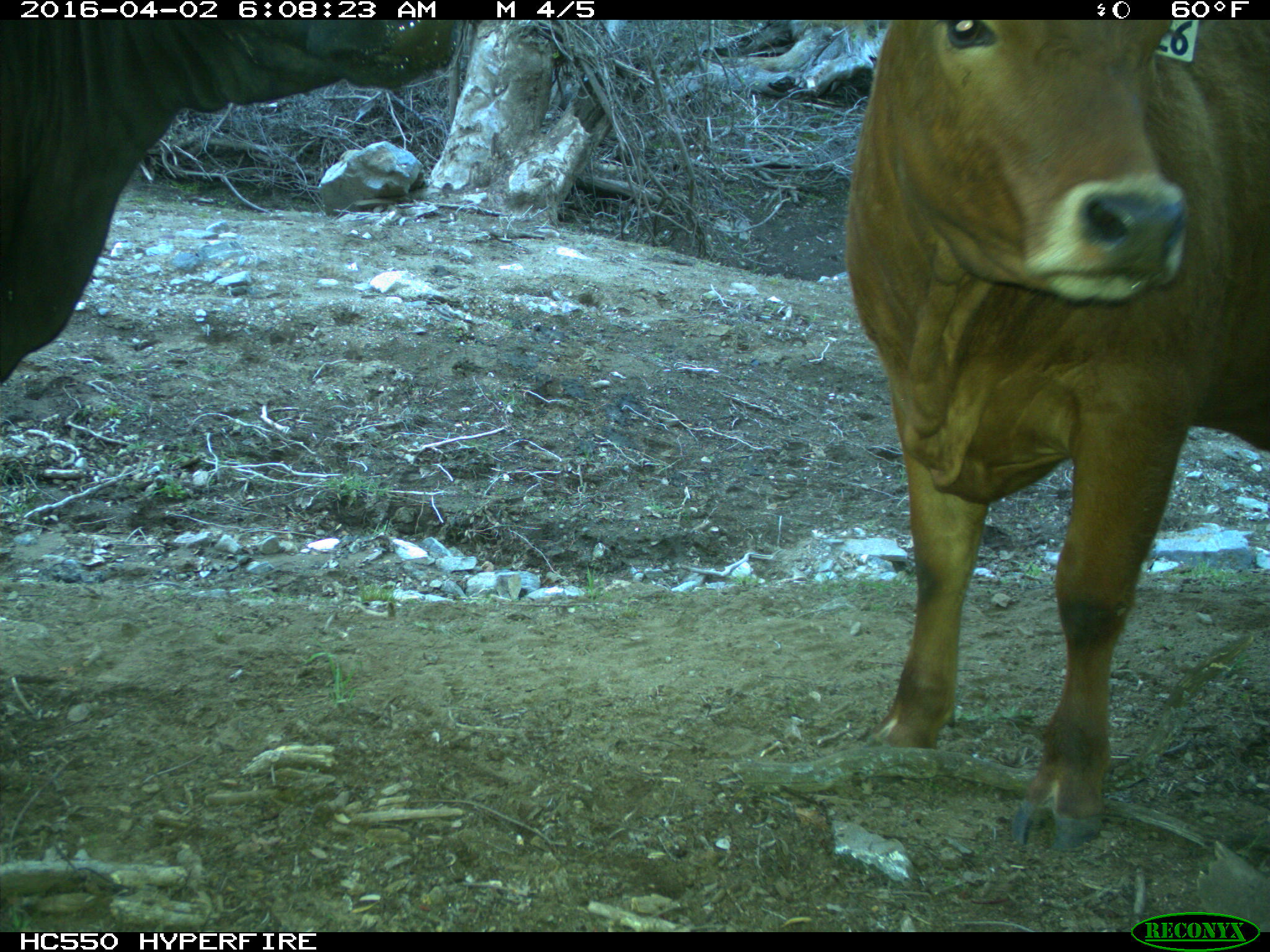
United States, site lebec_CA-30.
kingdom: Animalia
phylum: Chordata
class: Mammalia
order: Artiodactyla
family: Bovidae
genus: Bos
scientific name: Bos taurus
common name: domestic cow